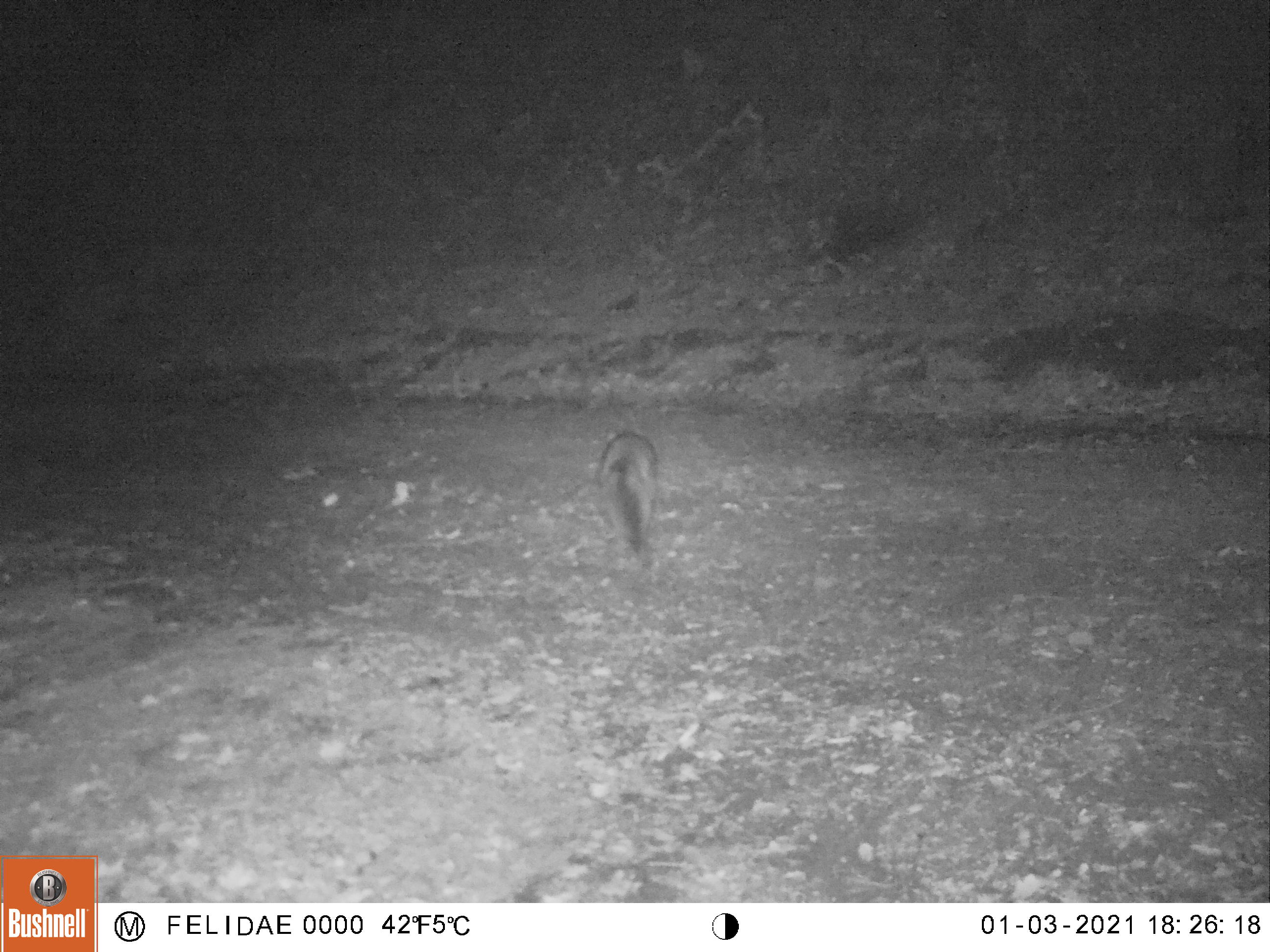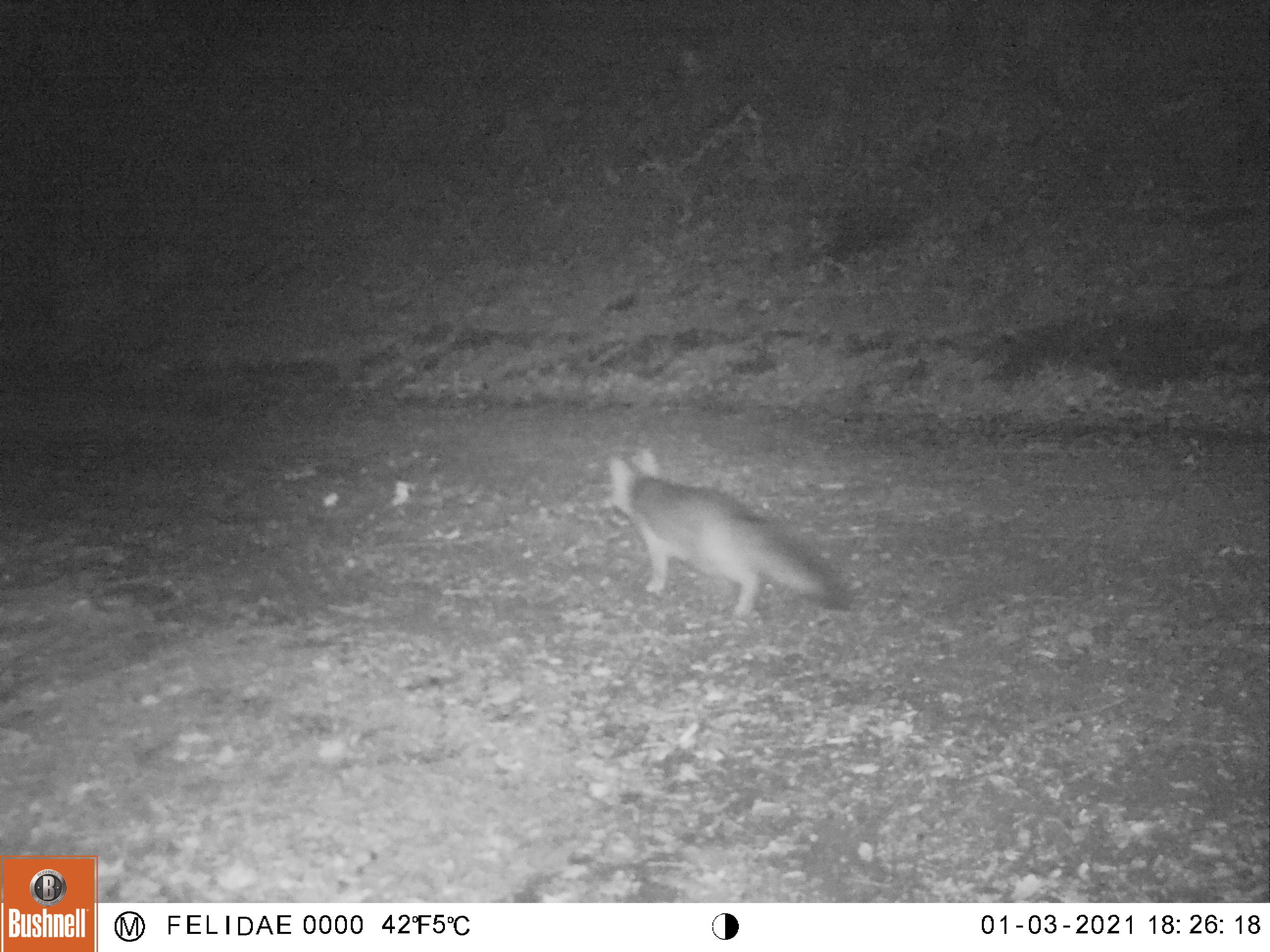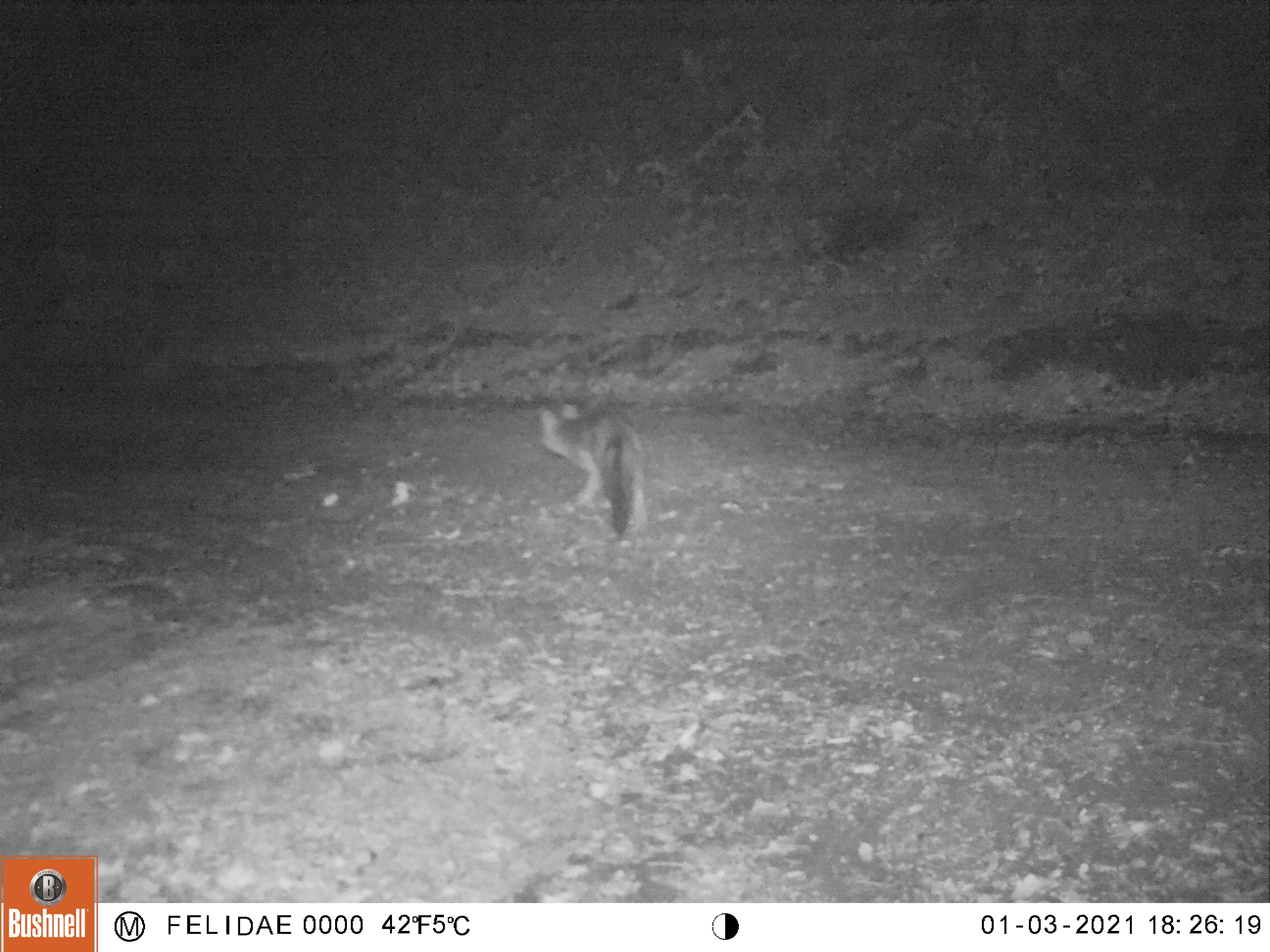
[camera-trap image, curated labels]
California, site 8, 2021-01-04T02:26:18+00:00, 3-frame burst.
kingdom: Animalia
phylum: Chordata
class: Mammalia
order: Carnivora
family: Canidae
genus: Urocyon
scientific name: Urocyon cinereoargenteus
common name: gray fox